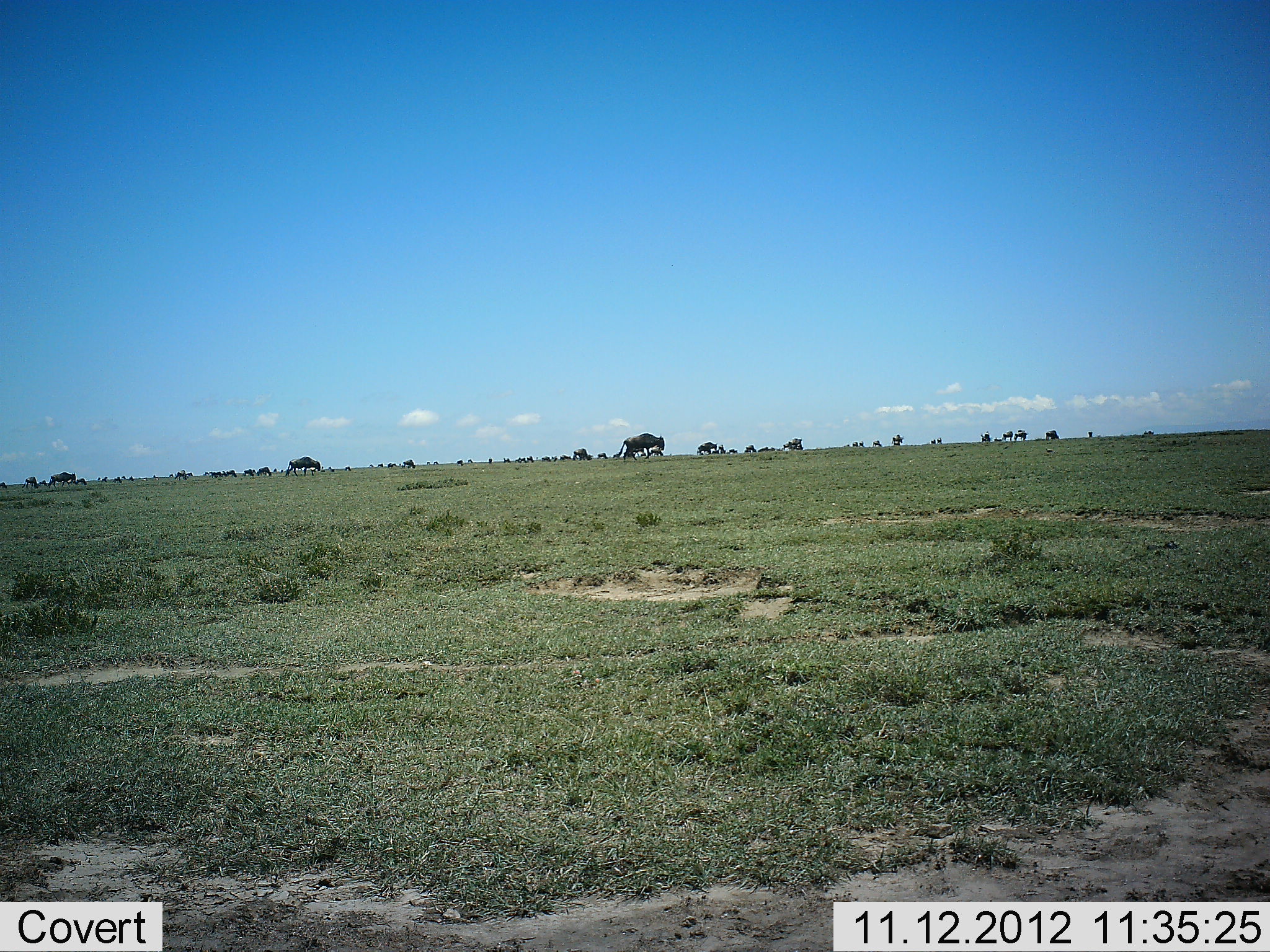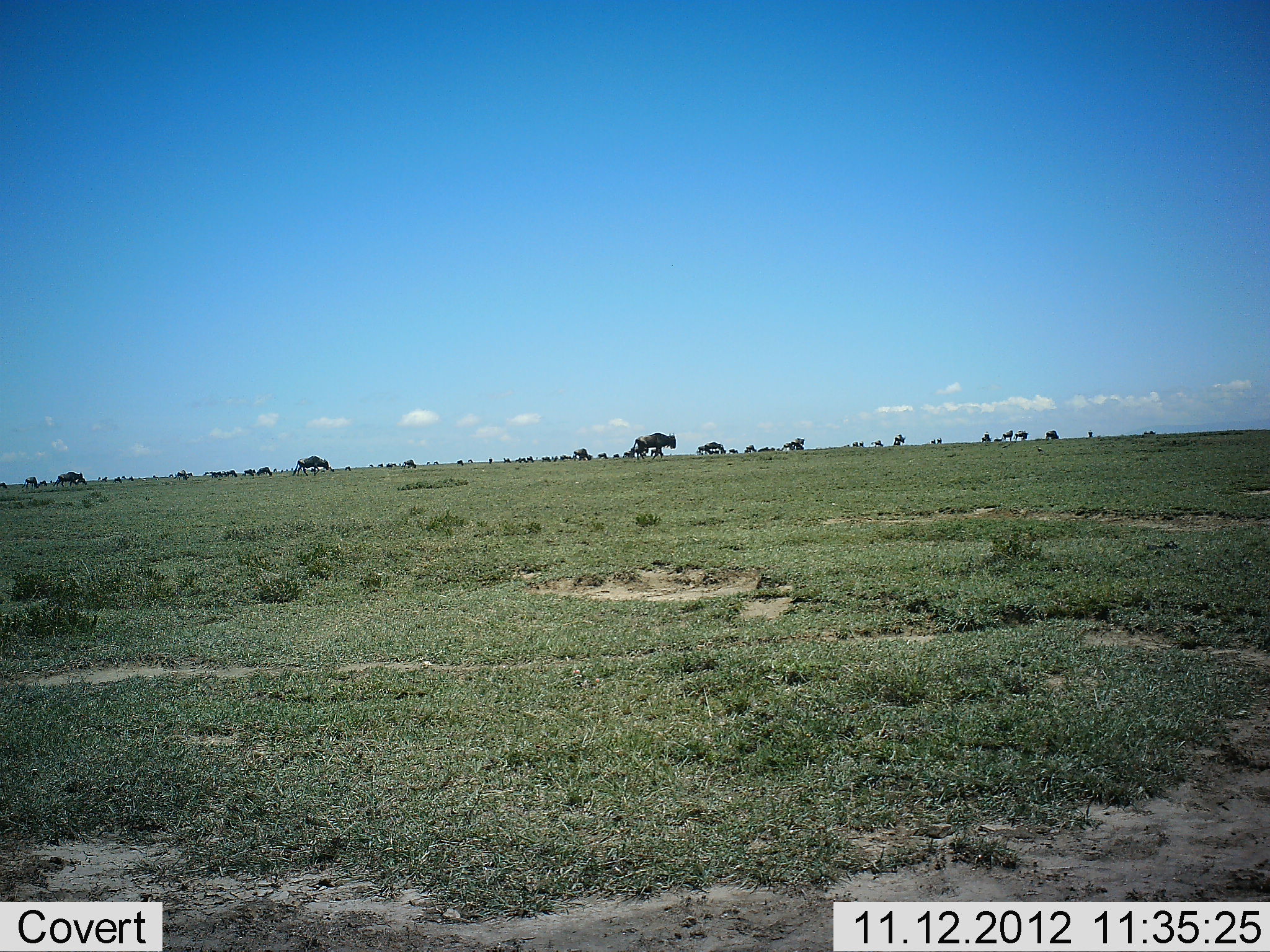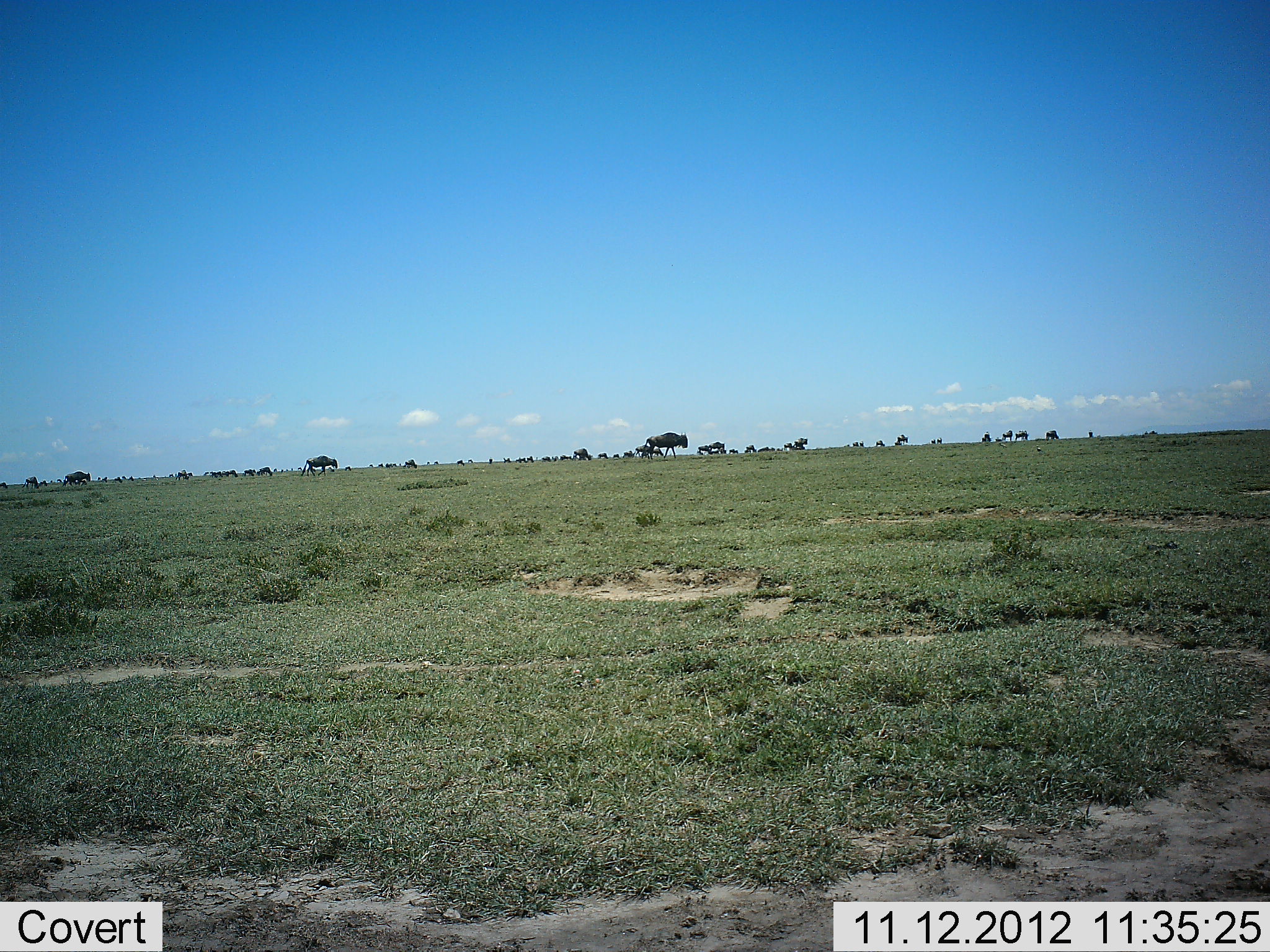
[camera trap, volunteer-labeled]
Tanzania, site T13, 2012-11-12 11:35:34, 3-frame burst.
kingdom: Animalia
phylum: Chordata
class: Mammalia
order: Artiodactyla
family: Bovidae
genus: Connochaetes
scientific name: Connochaetes taurinus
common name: blue wildebeest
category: wildebeest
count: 11-50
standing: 30%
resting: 0%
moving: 90%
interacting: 0%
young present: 0%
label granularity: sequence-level